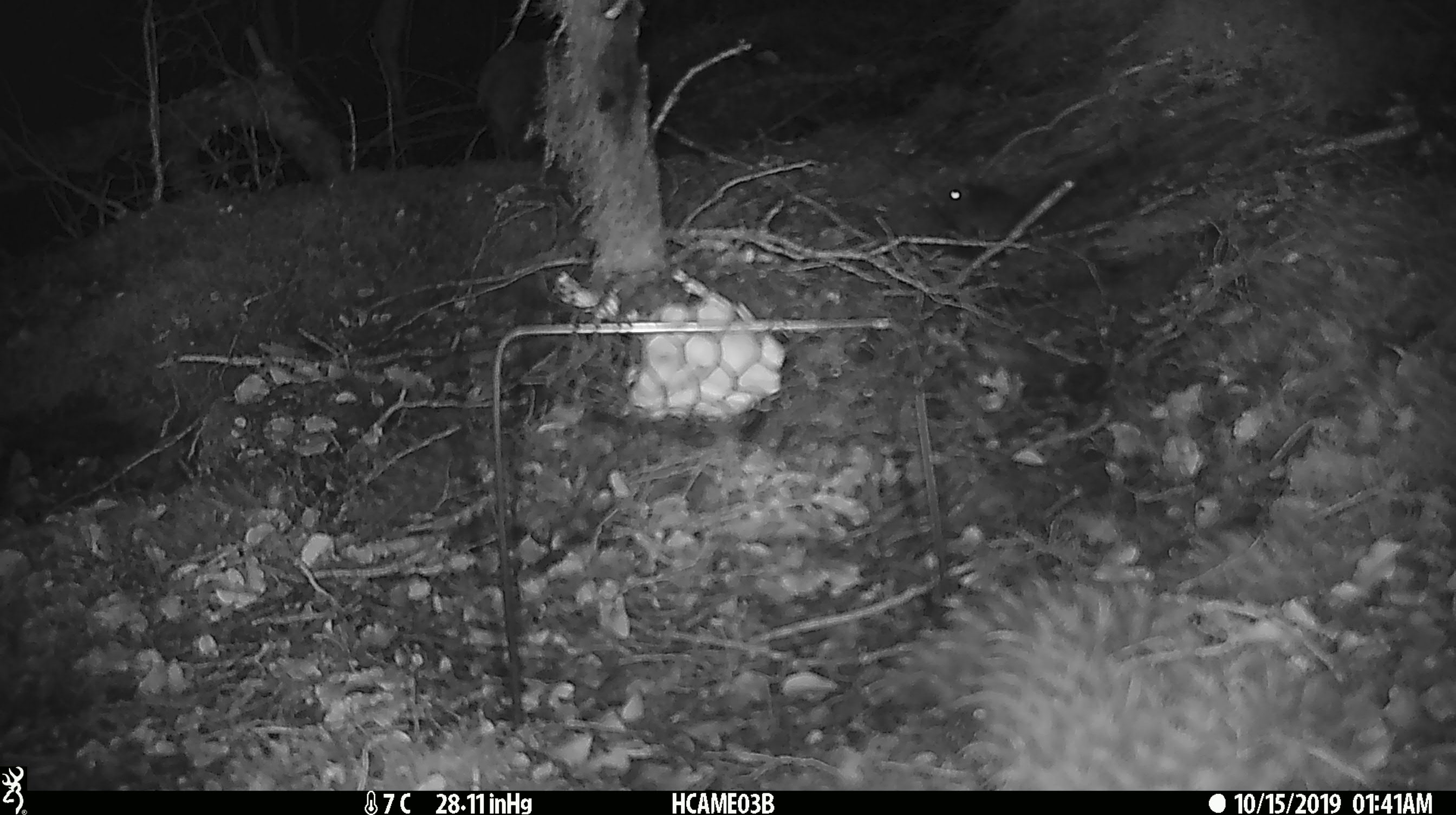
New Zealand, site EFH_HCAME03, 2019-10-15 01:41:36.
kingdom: Animalia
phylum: Chordata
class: Mammalia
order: Rodentia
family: Muridae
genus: Mus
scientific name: Mus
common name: mouse